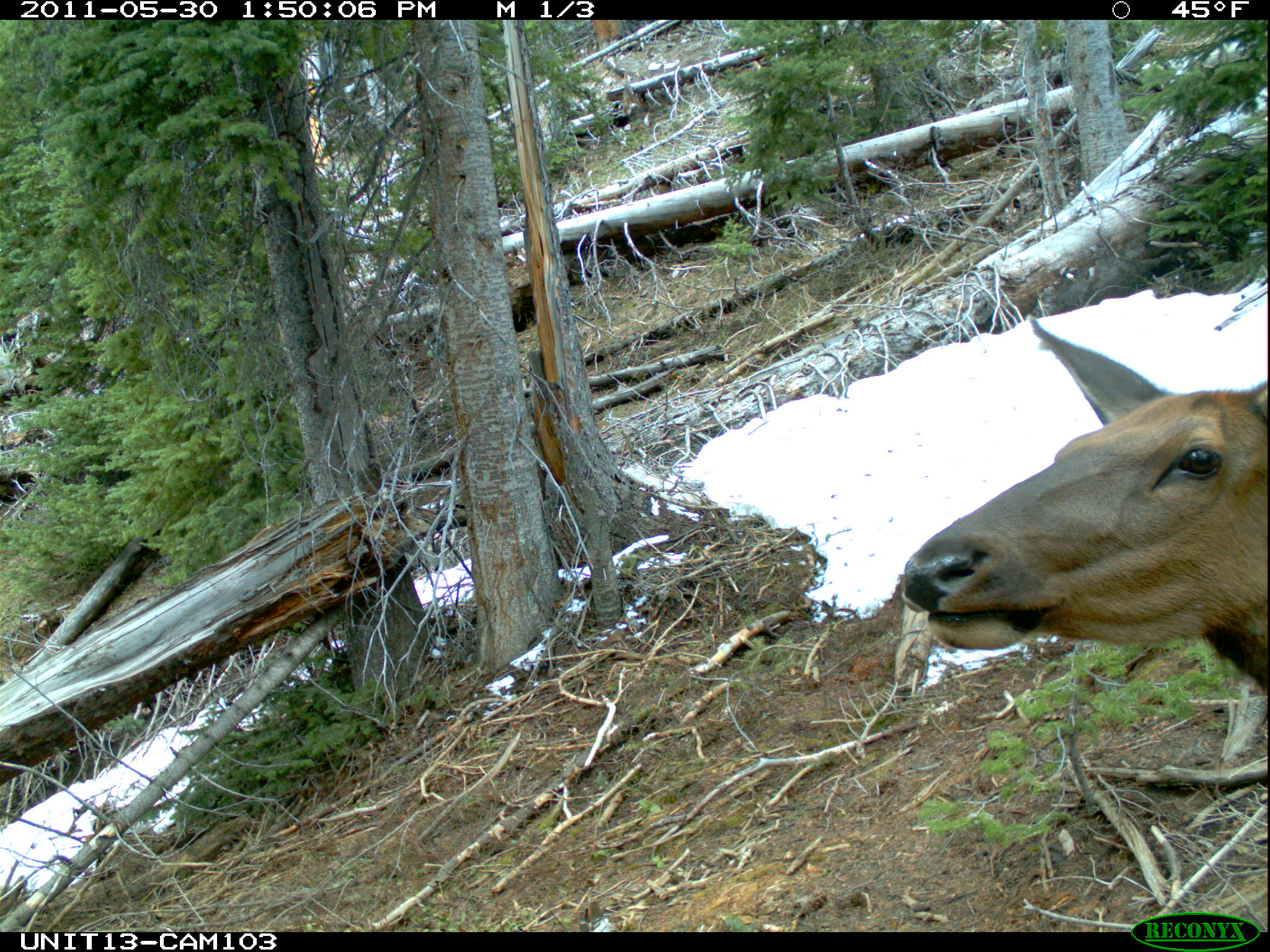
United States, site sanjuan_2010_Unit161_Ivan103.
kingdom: Animalia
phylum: Chordata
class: Mammalia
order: Artiodactyla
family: Cervidae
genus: Cervus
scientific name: Cervus elaphus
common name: red deer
Cervus elaphus (red deer).